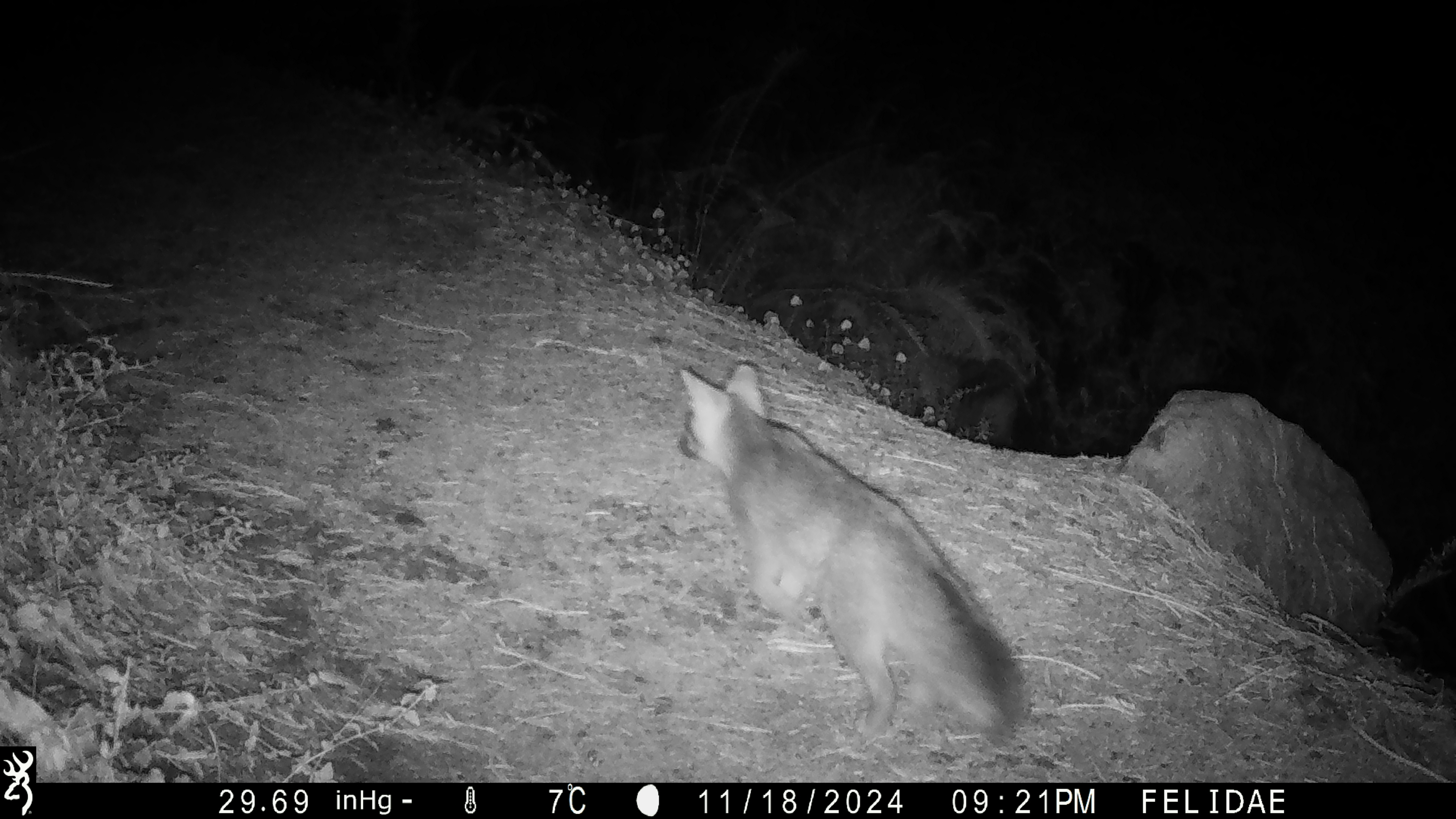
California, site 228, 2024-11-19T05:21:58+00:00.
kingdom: Animalia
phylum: Chordata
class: Mammalia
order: Carnivora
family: Canidae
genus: Urocyon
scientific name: Urocyon cinereoargenteus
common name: gray fox